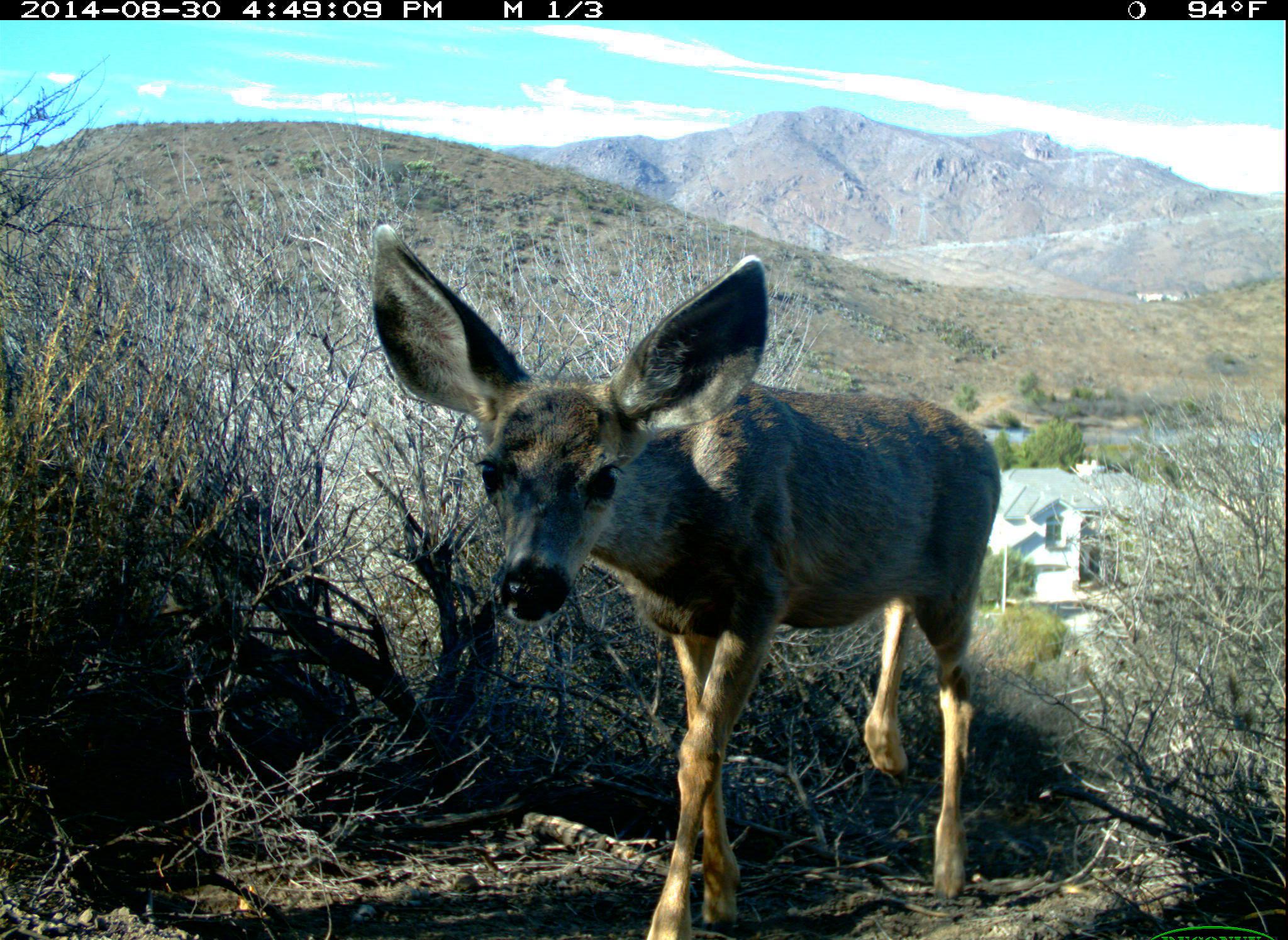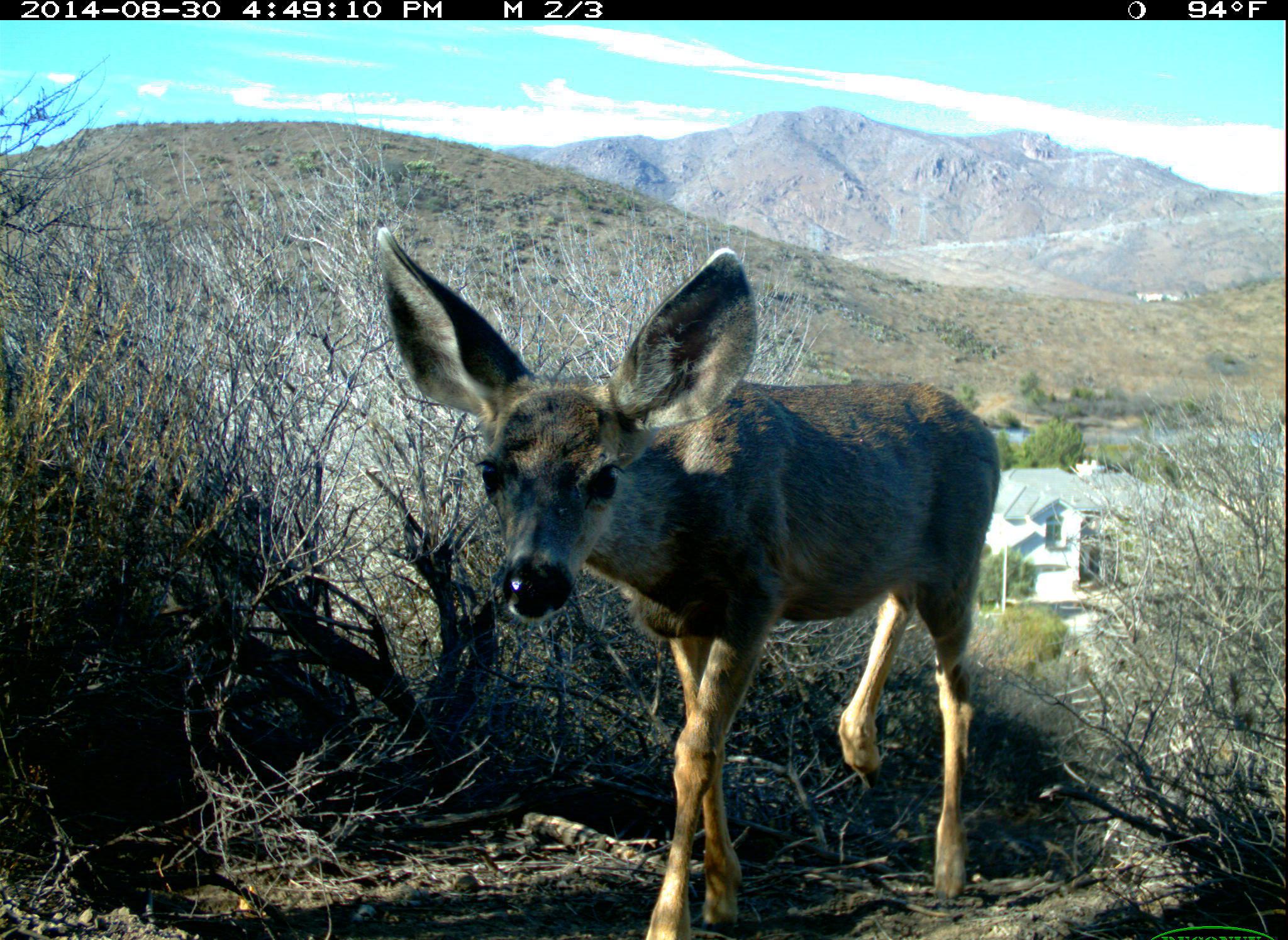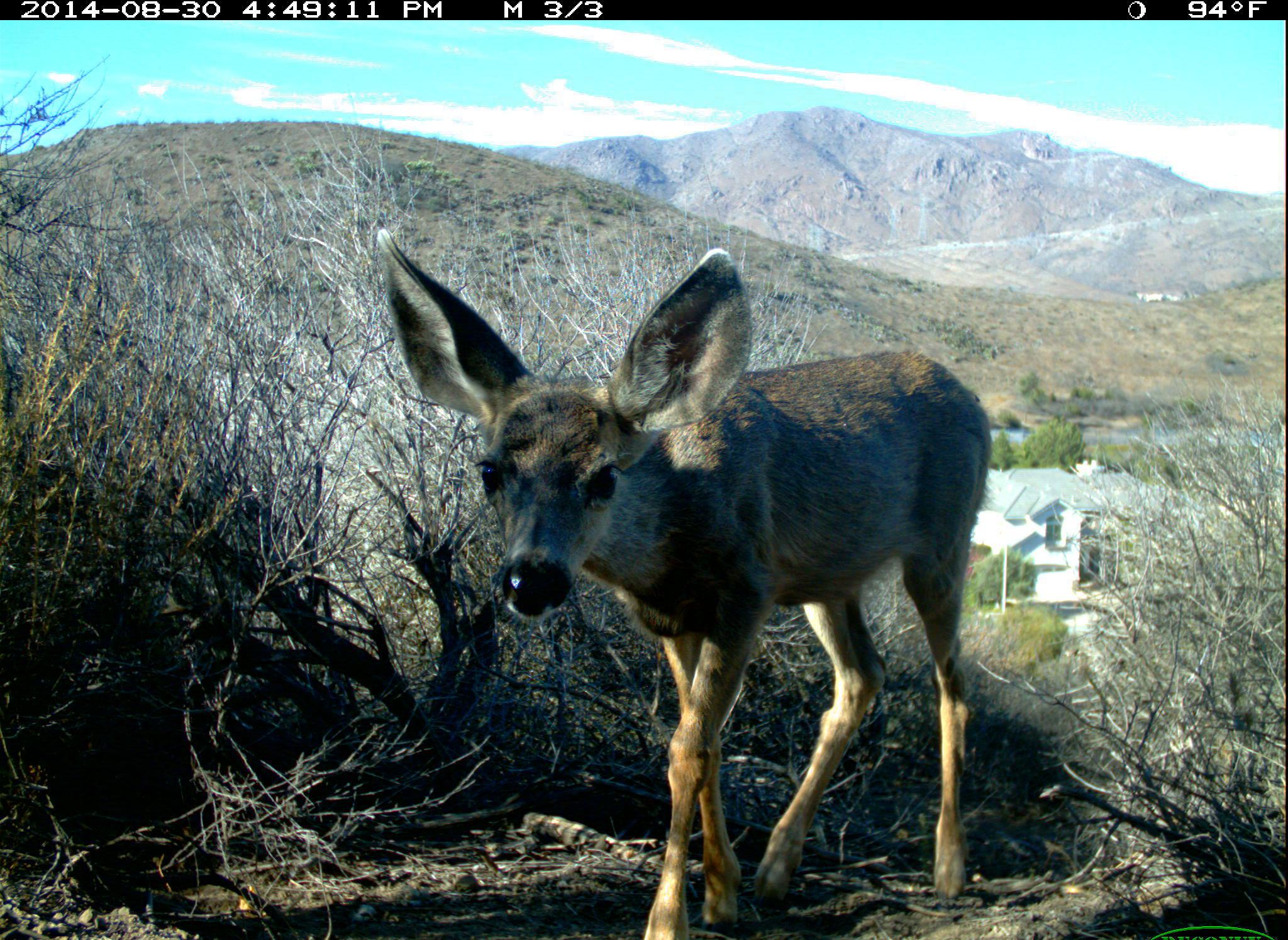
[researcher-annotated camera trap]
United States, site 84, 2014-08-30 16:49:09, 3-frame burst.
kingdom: Animalia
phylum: Chordata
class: Mammalia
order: Artiodactyla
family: Cervidae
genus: Odocoileus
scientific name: Odocoileus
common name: deer